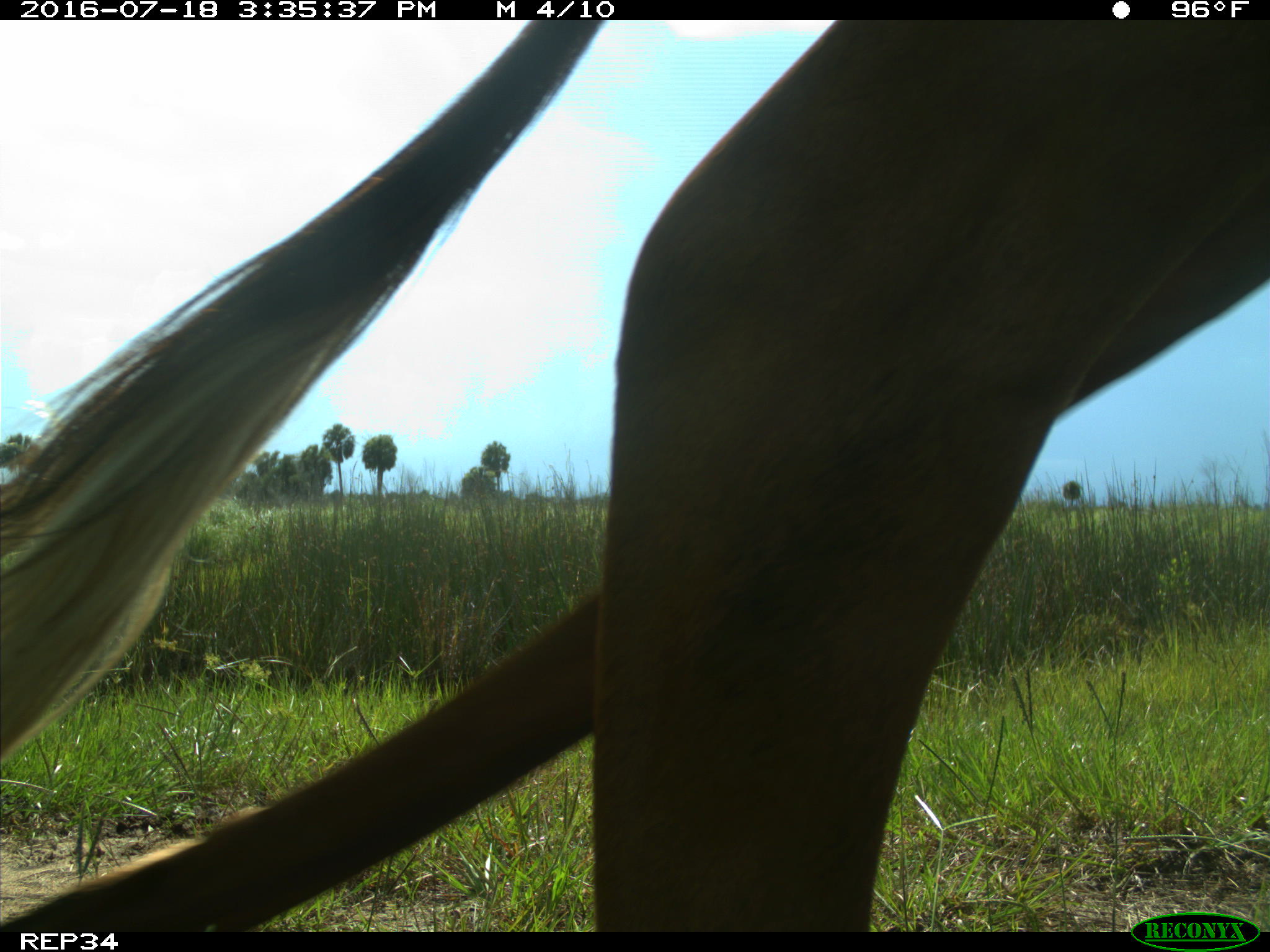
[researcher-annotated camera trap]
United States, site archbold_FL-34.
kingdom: Animalia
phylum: Chordata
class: Mammalia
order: Artiodactyla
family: Bovidae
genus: Bos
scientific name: Bos taurus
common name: domestic cow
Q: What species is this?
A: Bos taurus (domestic cow).